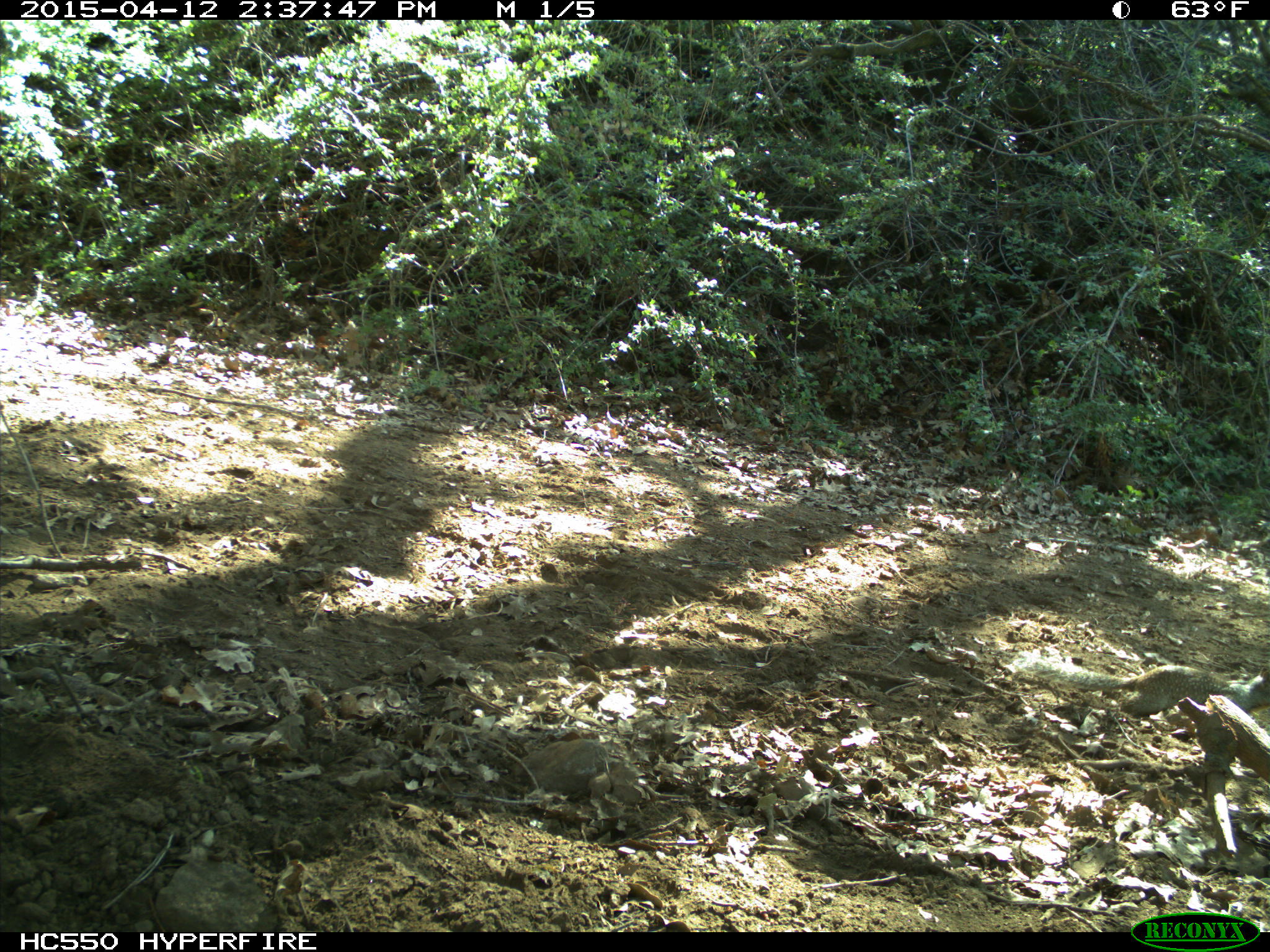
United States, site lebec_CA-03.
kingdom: Animalia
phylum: Chordata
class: Mammalia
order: Rodentia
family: Sciuridae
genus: Otospermophilus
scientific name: Otospermophilus beecheyi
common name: california ground squirrel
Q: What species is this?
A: Otospermophilus beecheyi (california ground squirrel).